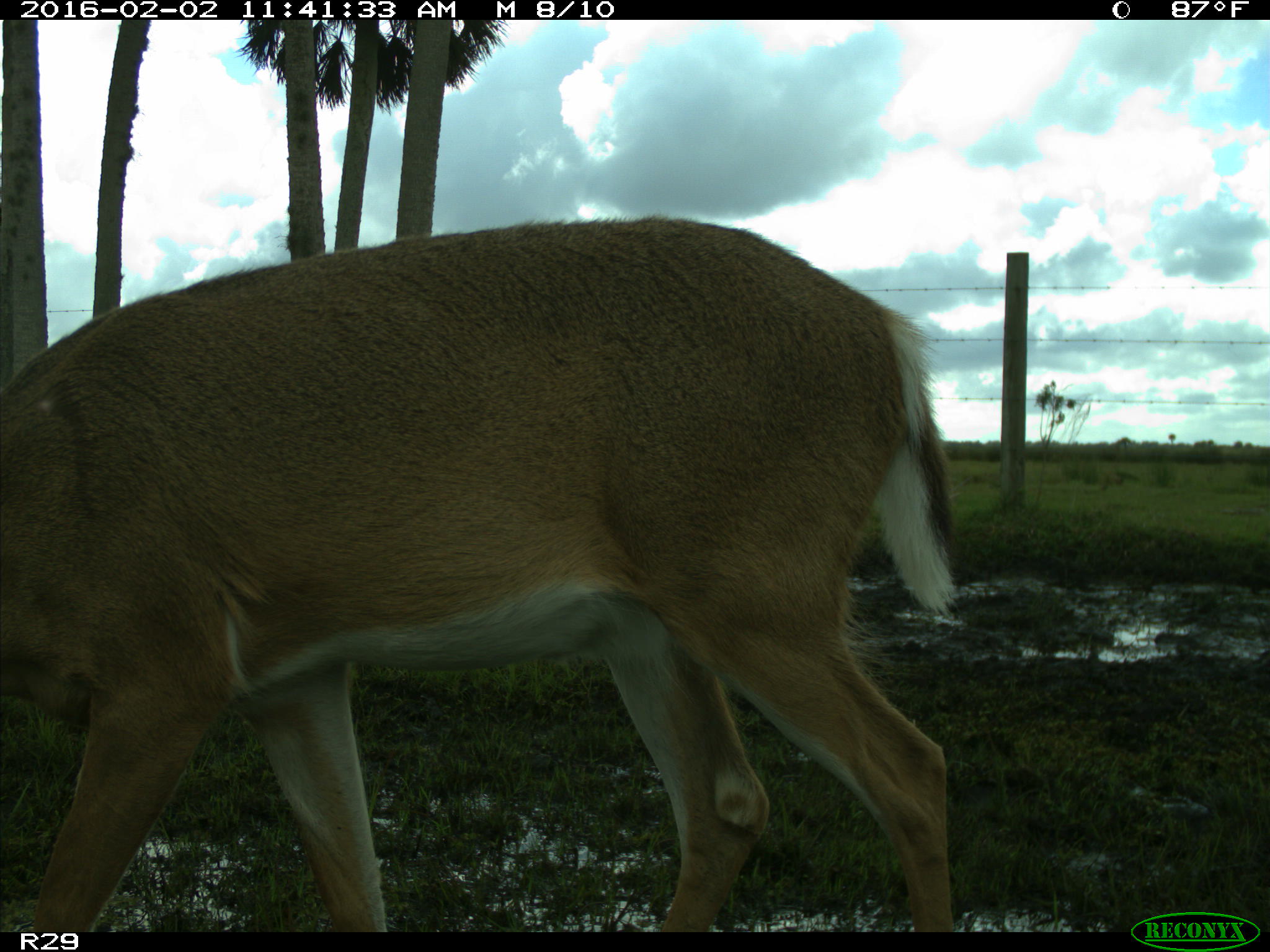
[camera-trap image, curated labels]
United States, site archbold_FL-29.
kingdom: Animalia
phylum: Chordata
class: Mammalia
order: Artiodactyla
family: Cervidae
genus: Odocoileus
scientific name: Odocoileus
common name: deer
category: unidentified deer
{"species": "unidentified deer (deer) (Odocoileus)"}